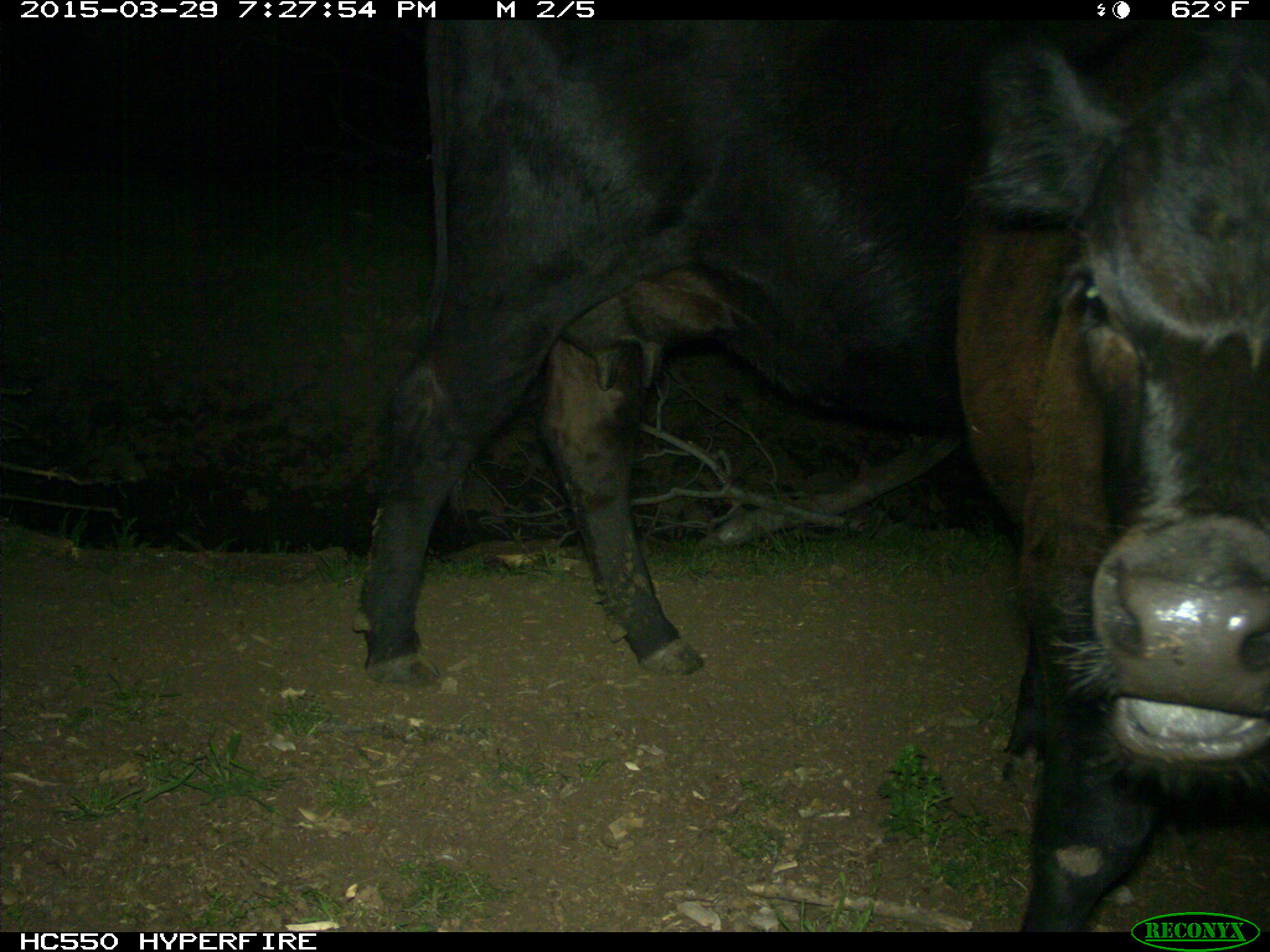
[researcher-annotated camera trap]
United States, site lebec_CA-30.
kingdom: Animalia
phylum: Chordata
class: Mammalia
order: Artiodactyla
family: Bovidae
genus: Bos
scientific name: Bos taurus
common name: domestic cow